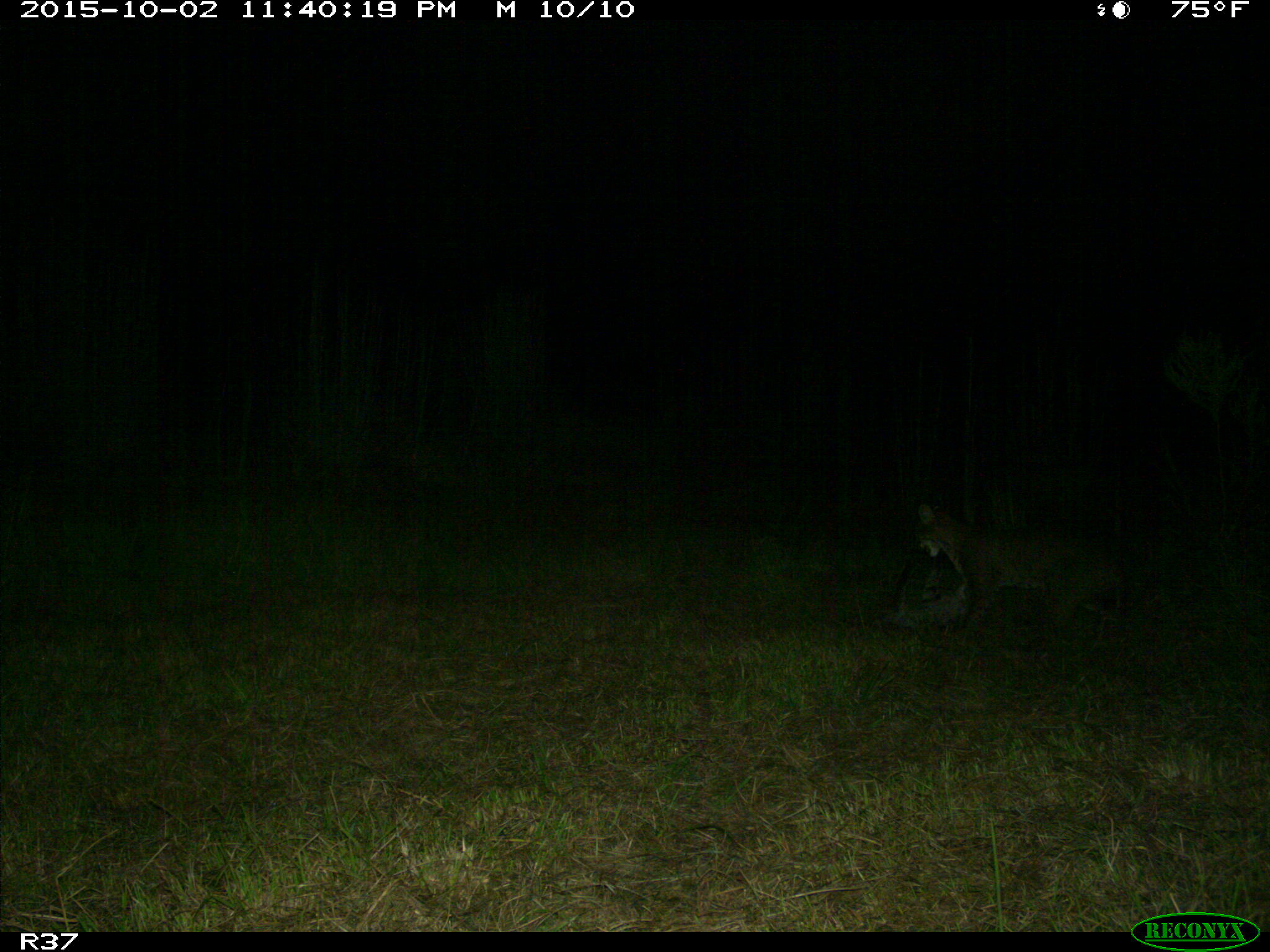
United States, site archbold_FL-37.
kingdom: Animalia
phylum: Chordata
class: Mammalia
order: Carnivora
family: Felidae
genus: Lynx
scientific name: Lynx rufus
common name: bobcat